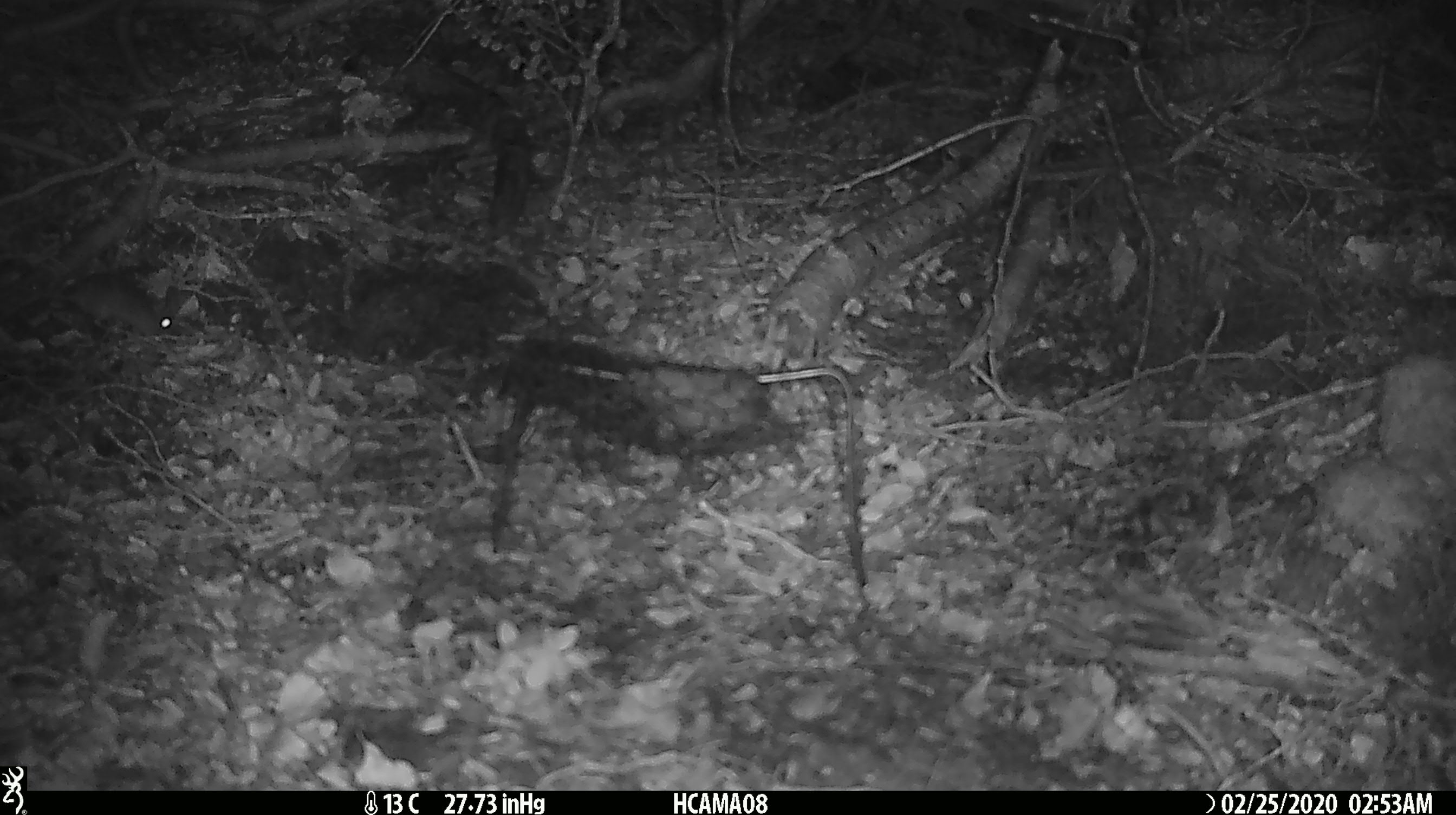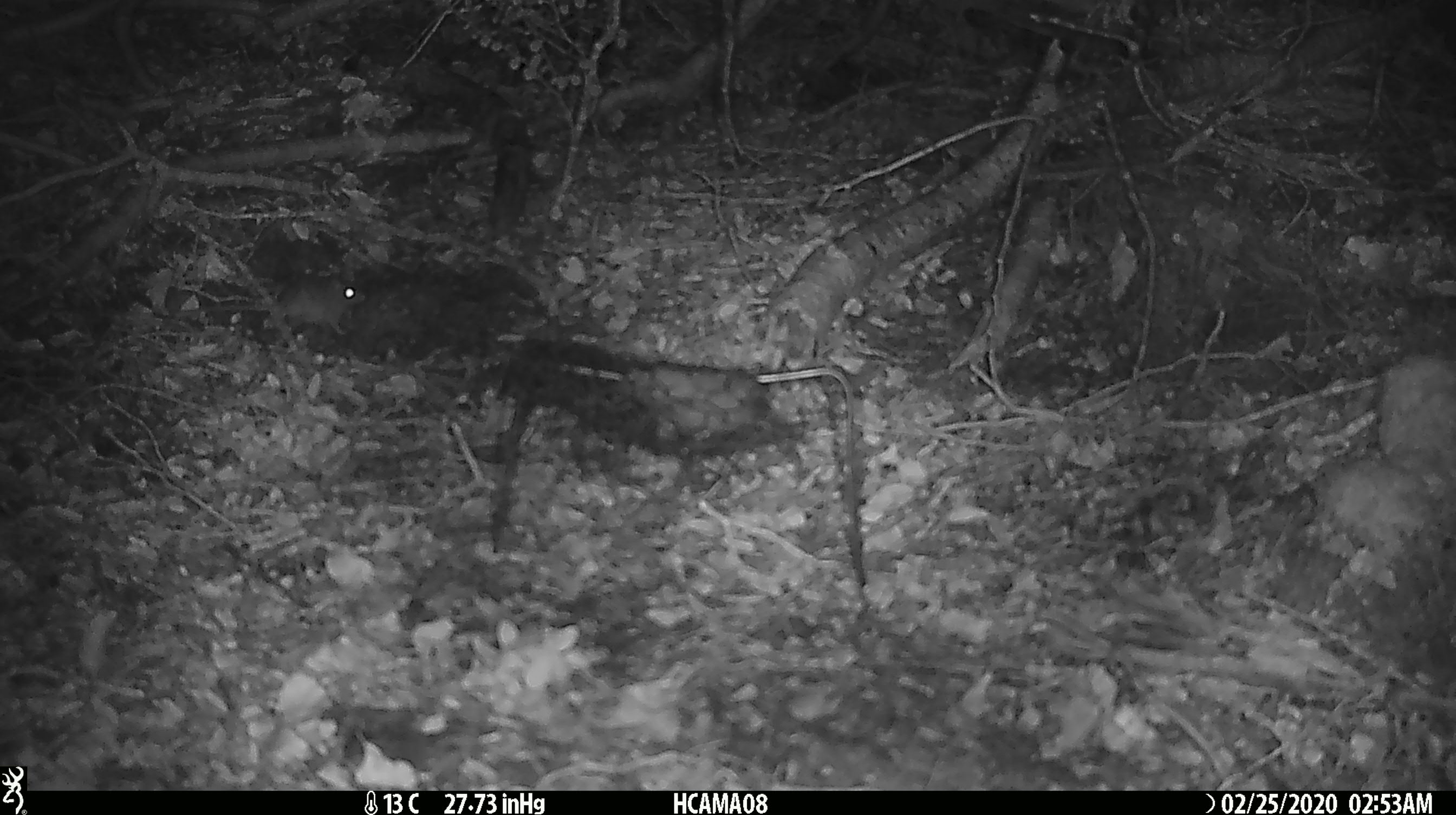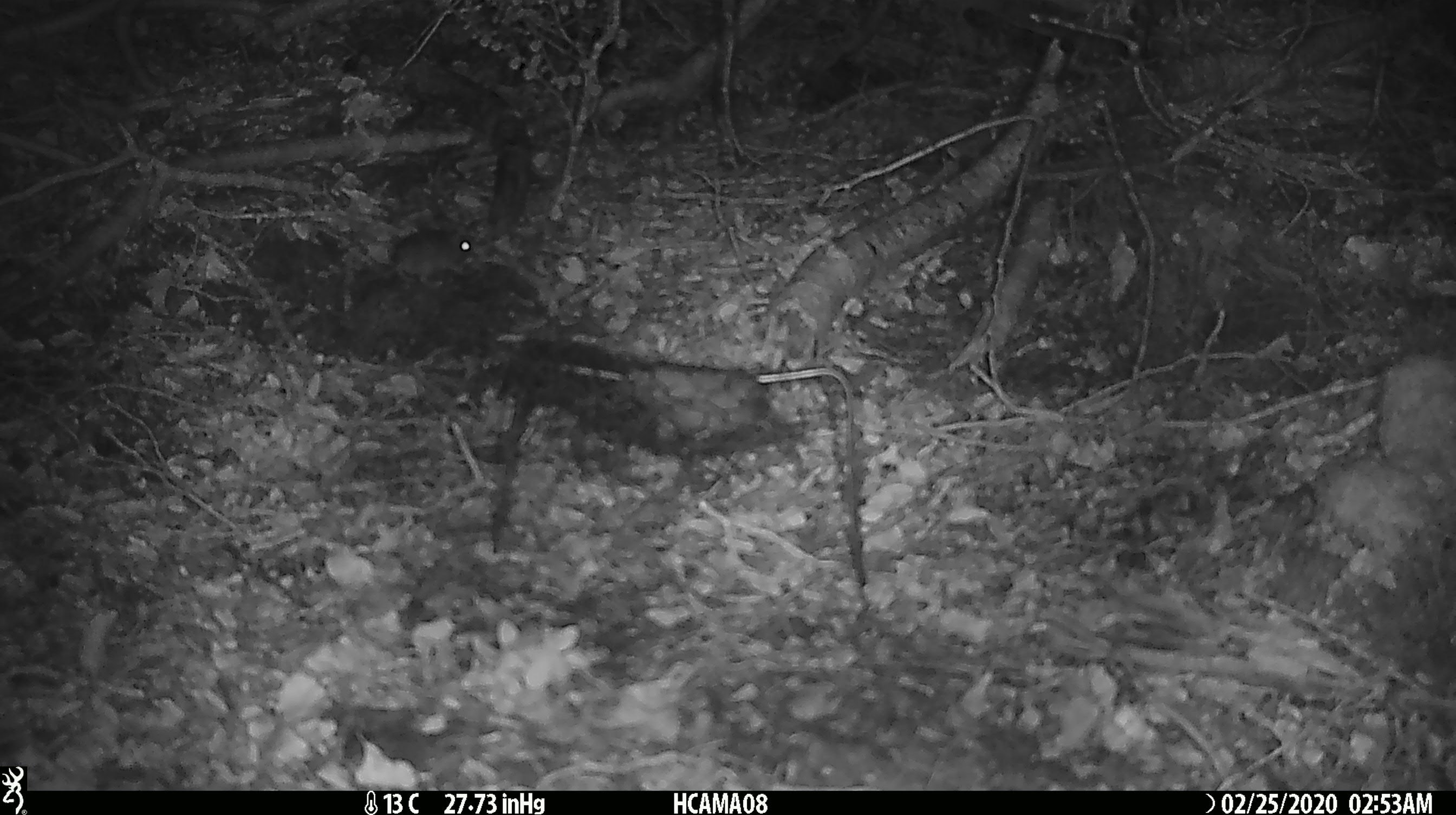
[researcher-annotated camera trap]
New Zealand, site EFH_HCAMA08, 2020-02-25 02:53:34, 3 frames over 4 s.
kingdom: Animalia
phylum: Chordata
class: Mammalia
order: Rodentia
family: Muridae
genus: Mus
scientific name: Mus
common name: mouse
Mouse (Mus).